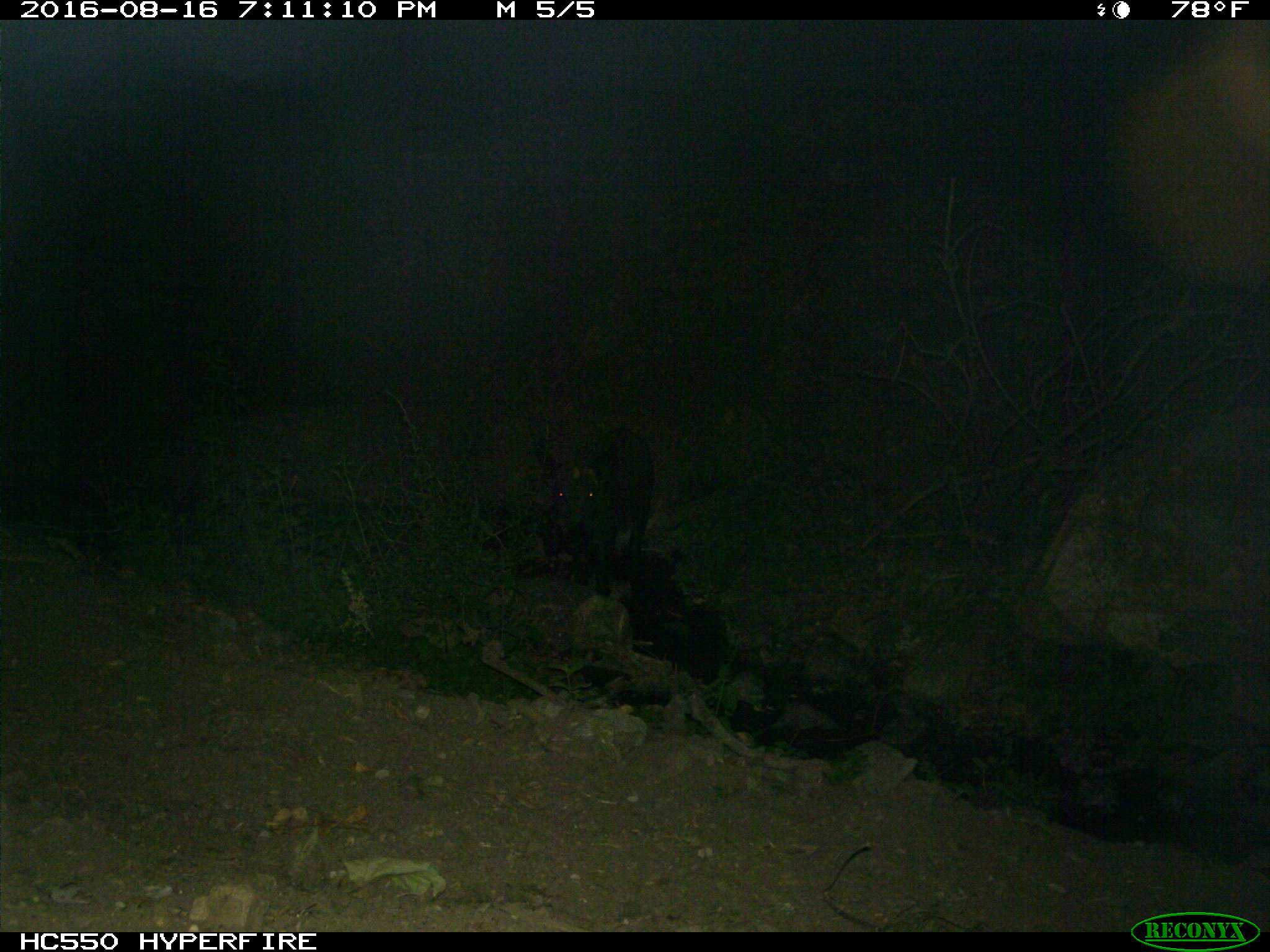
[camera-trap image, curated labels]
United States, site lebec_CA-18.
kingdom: Animalia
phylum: Chordata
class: Mammalia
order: Artiodactyla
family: Suidae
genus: Sus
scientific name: Sus scrofa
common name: wild boar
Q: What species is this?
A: Sus scrofa (wild boar).